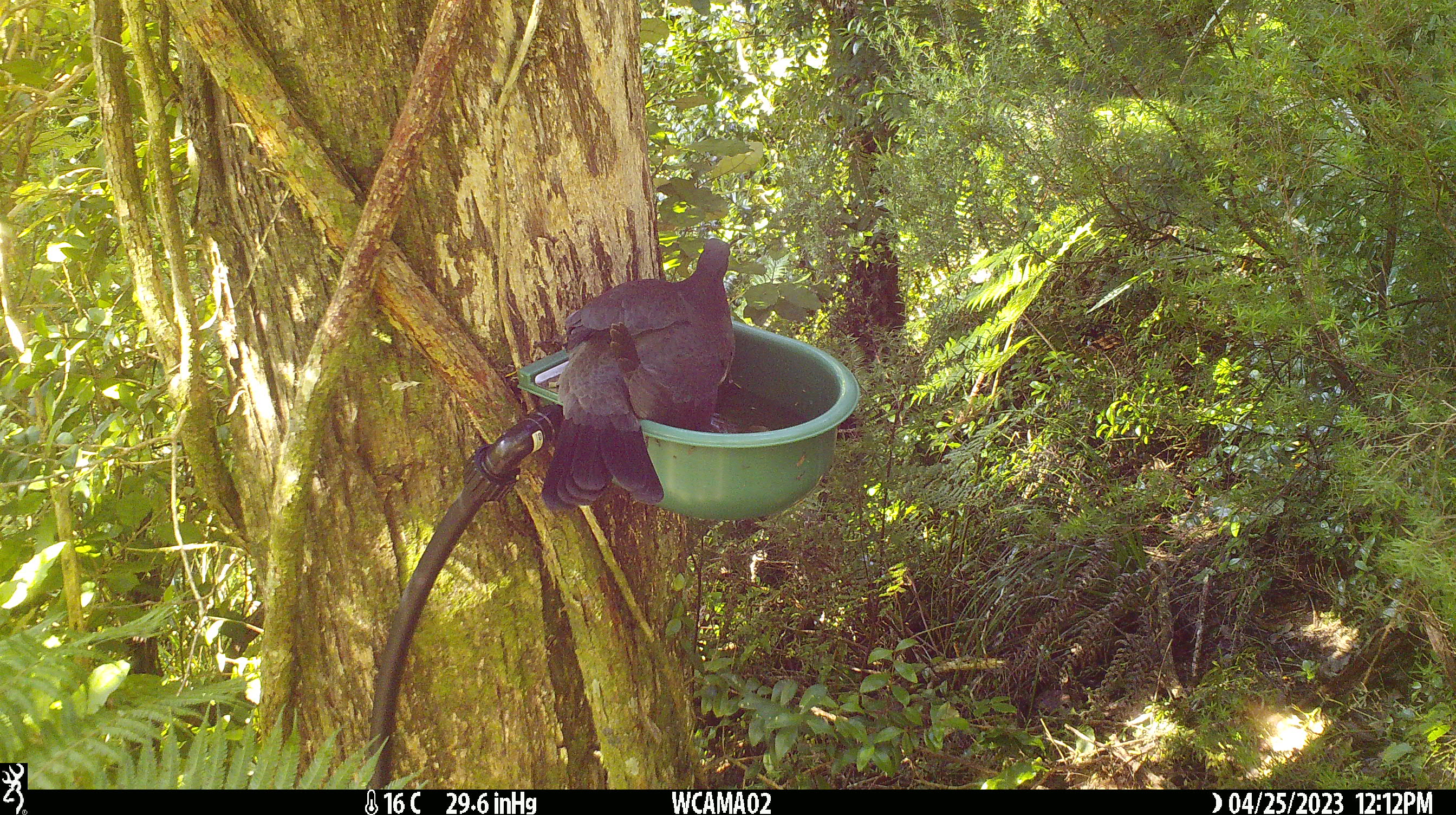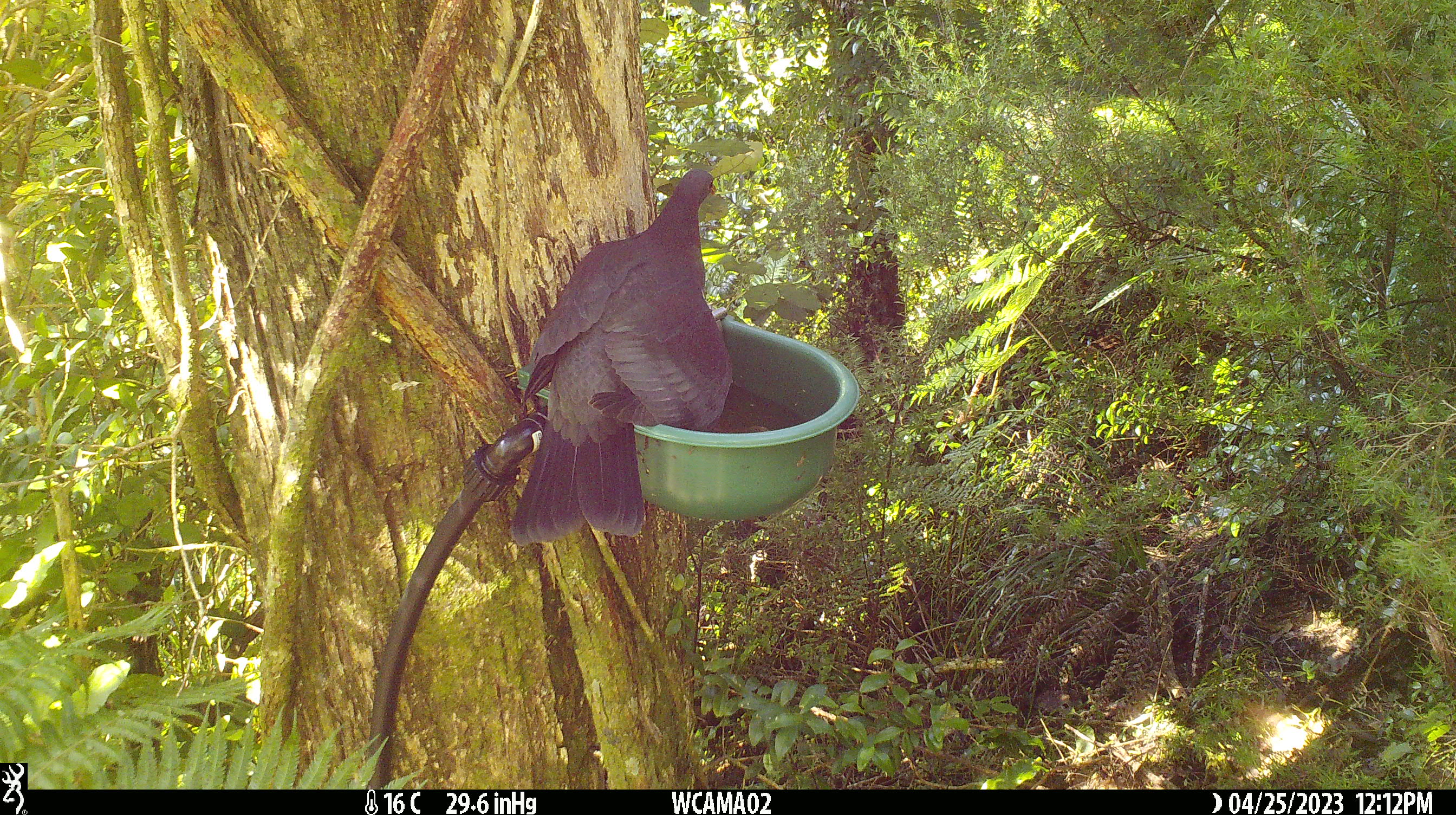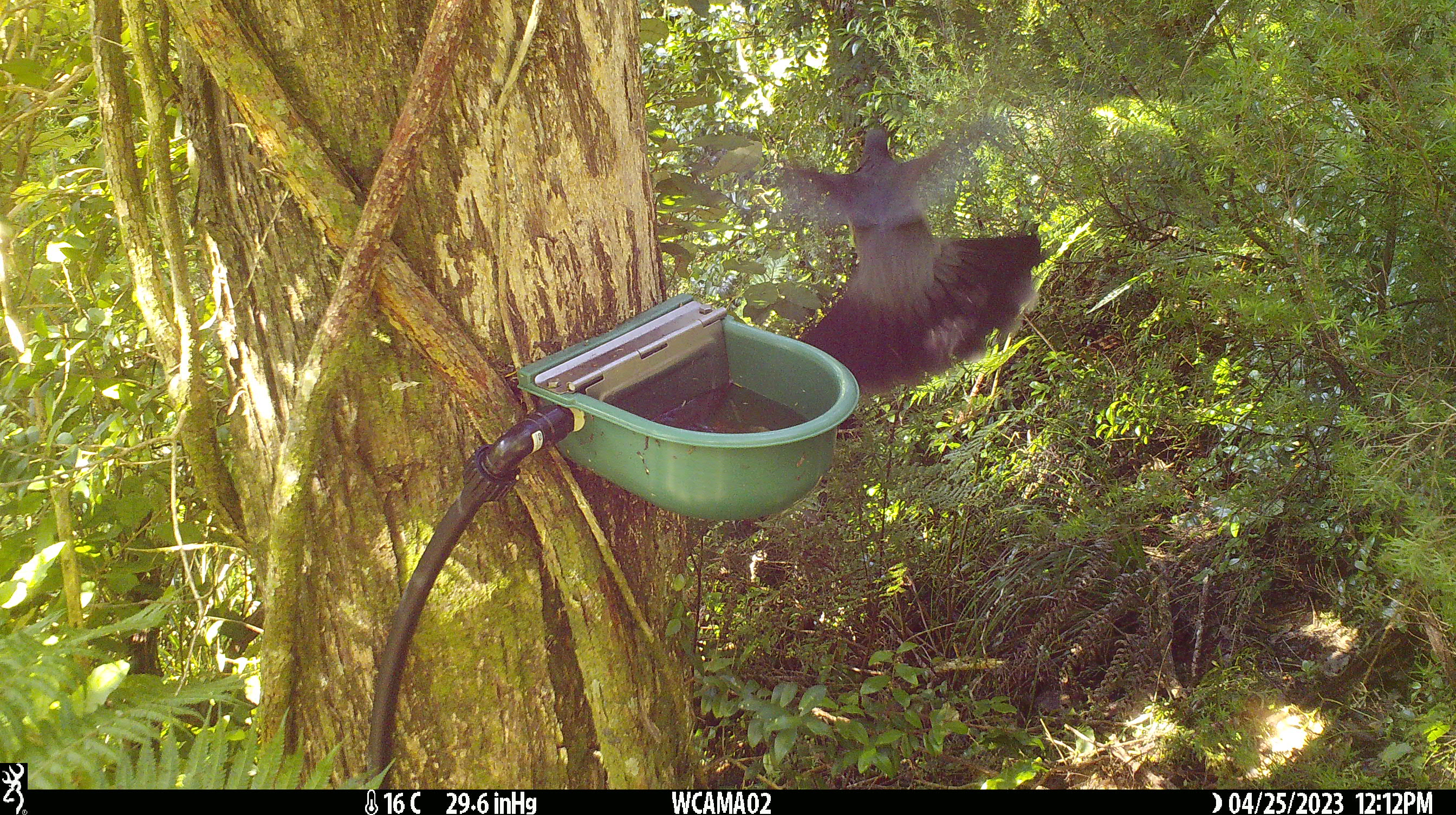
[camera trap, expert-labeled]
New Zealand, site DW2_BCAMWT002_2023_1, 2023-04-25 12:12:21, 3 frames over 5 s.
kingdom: Animalia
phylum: Chordata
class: Aves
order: Columbiformes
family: Columbidae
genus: Hemiphaga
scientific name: Hemiphaga novaeseelandiae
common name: new zealand pigeon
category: kereru